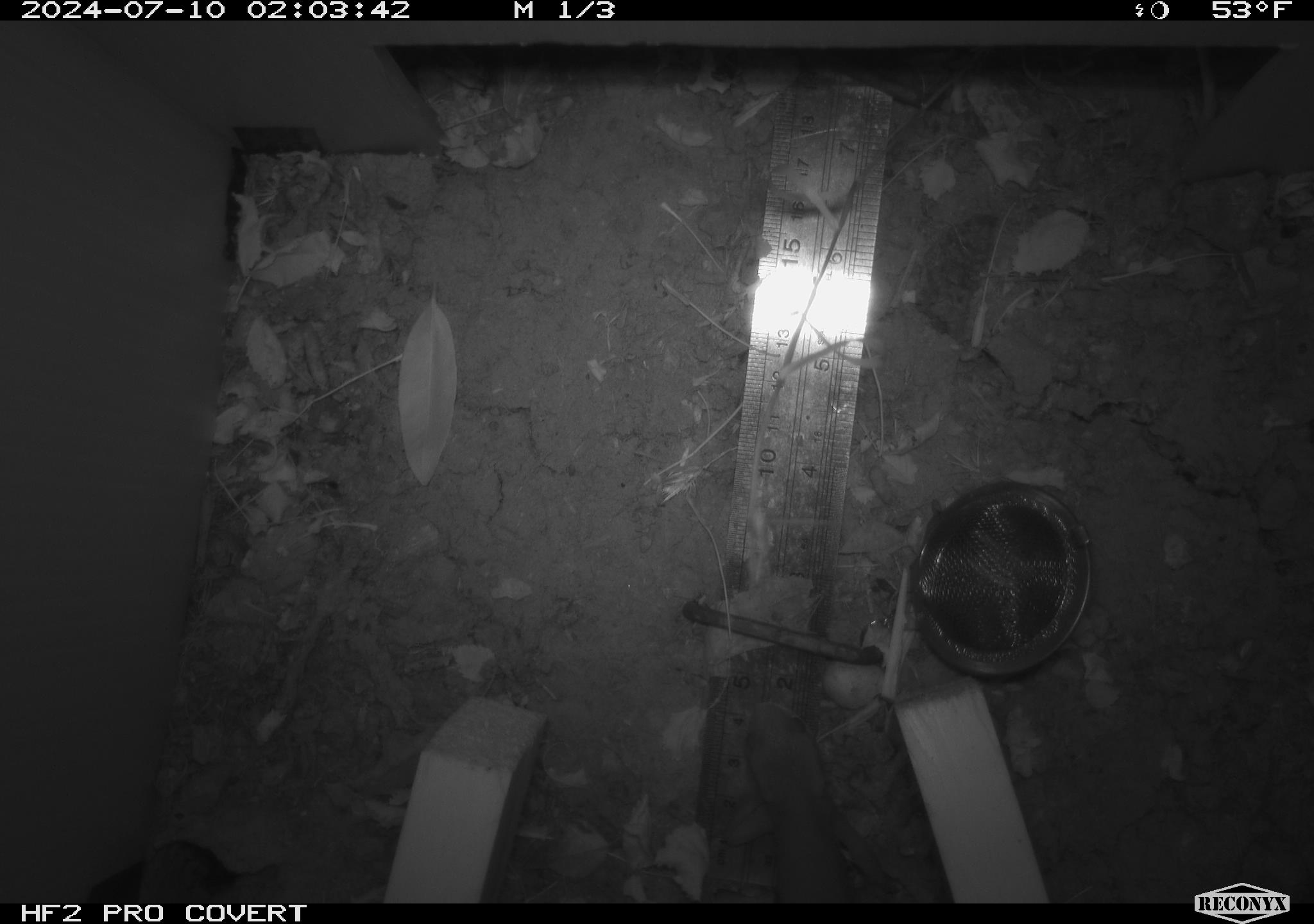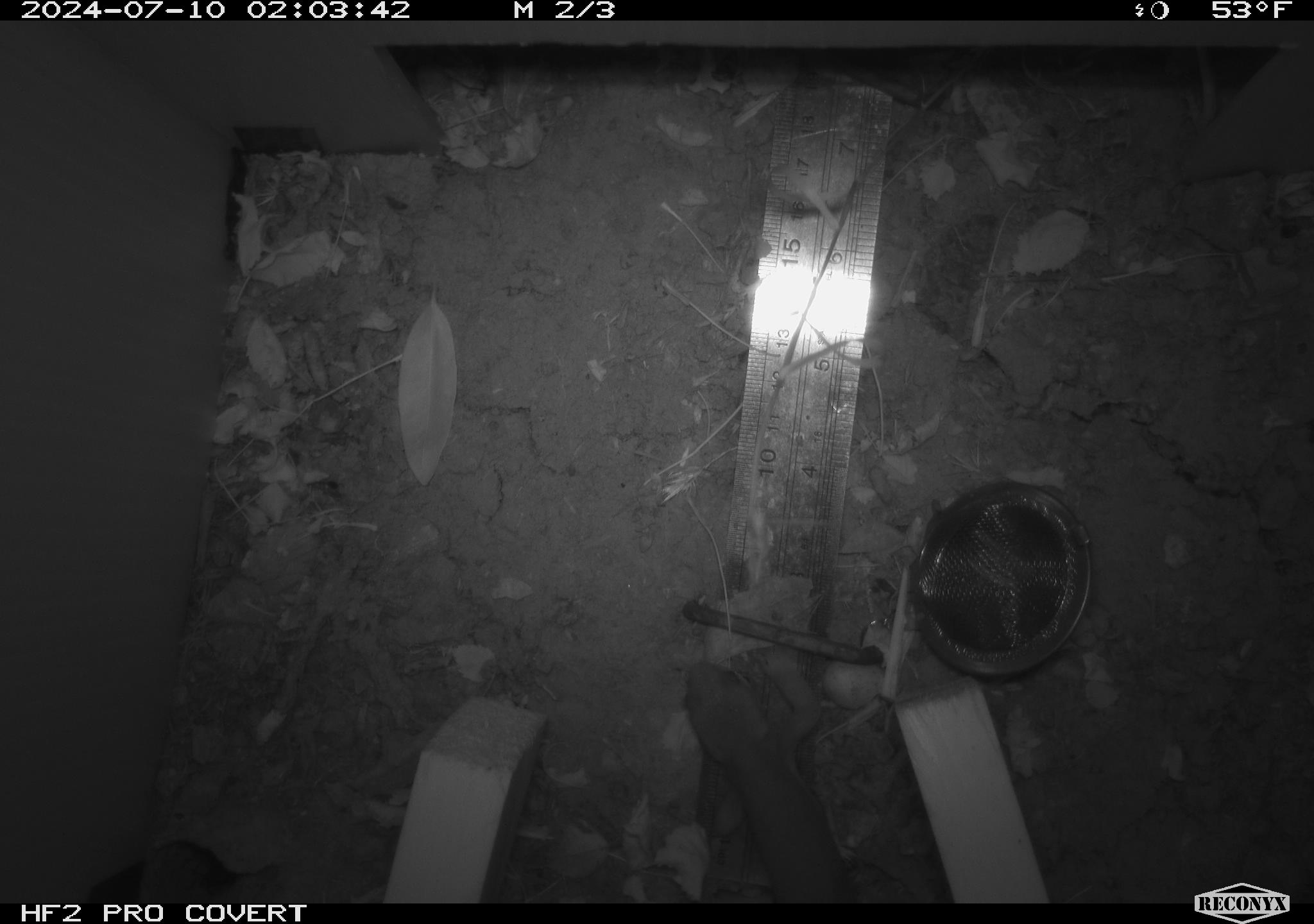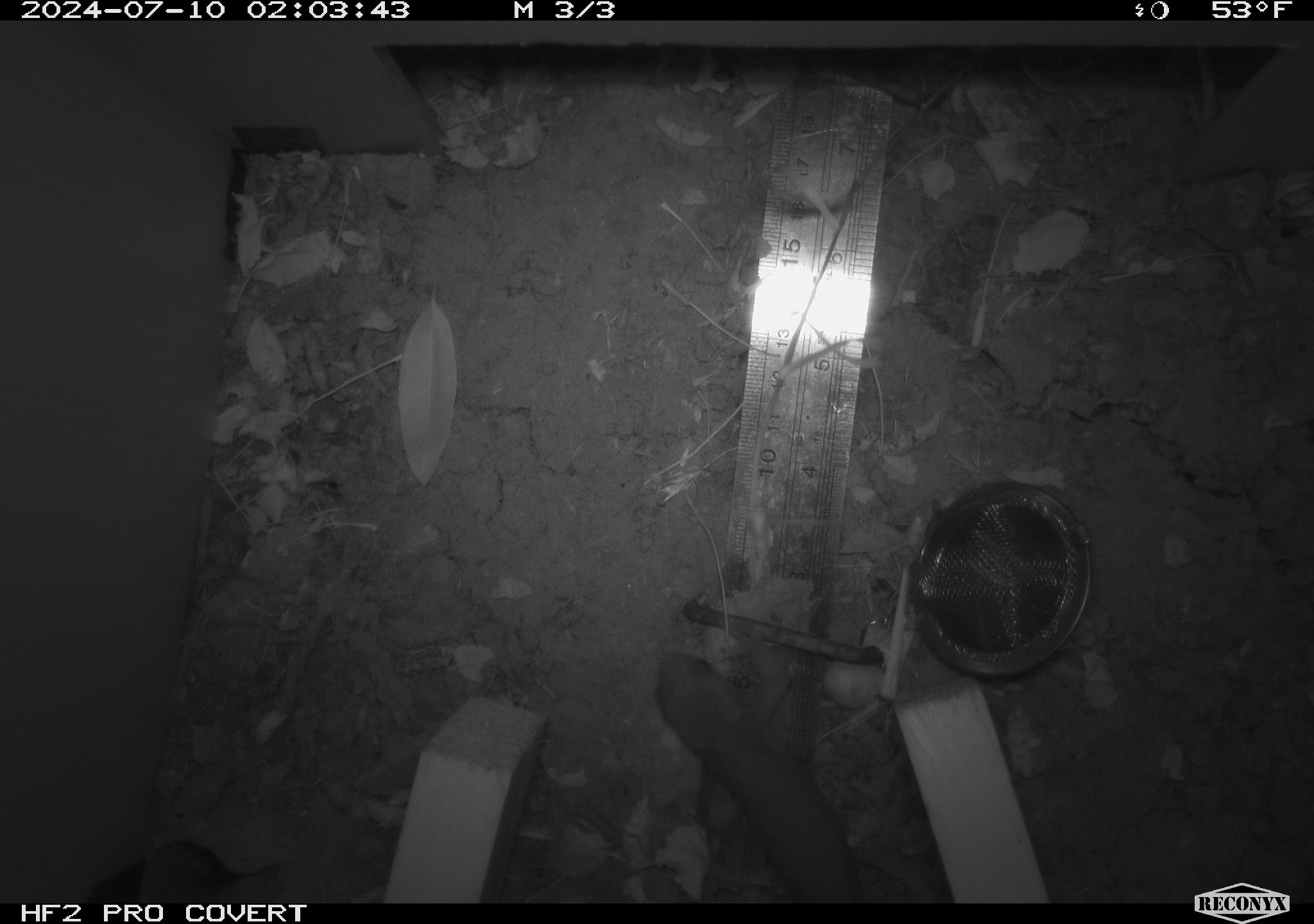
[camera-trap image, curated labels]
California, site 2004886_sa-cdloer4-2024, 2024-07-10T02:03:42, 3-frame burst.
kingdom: Animalia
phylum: Chordata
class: Amphibia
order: Caudata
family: Salamandridae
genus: Taricha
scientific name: Taricha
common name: pacific newts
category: taricha species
Taricha species (pacific newts) (Taricha).